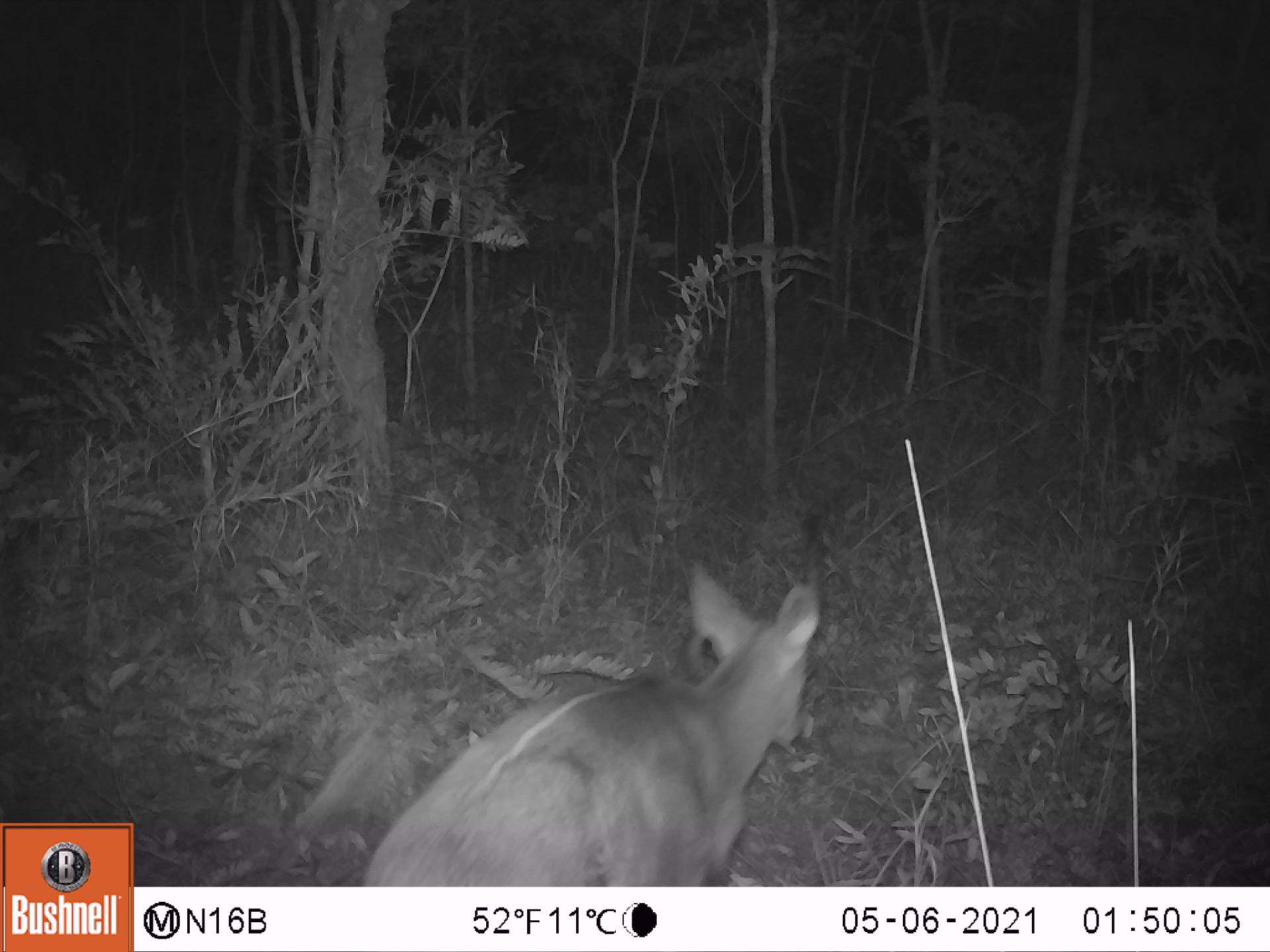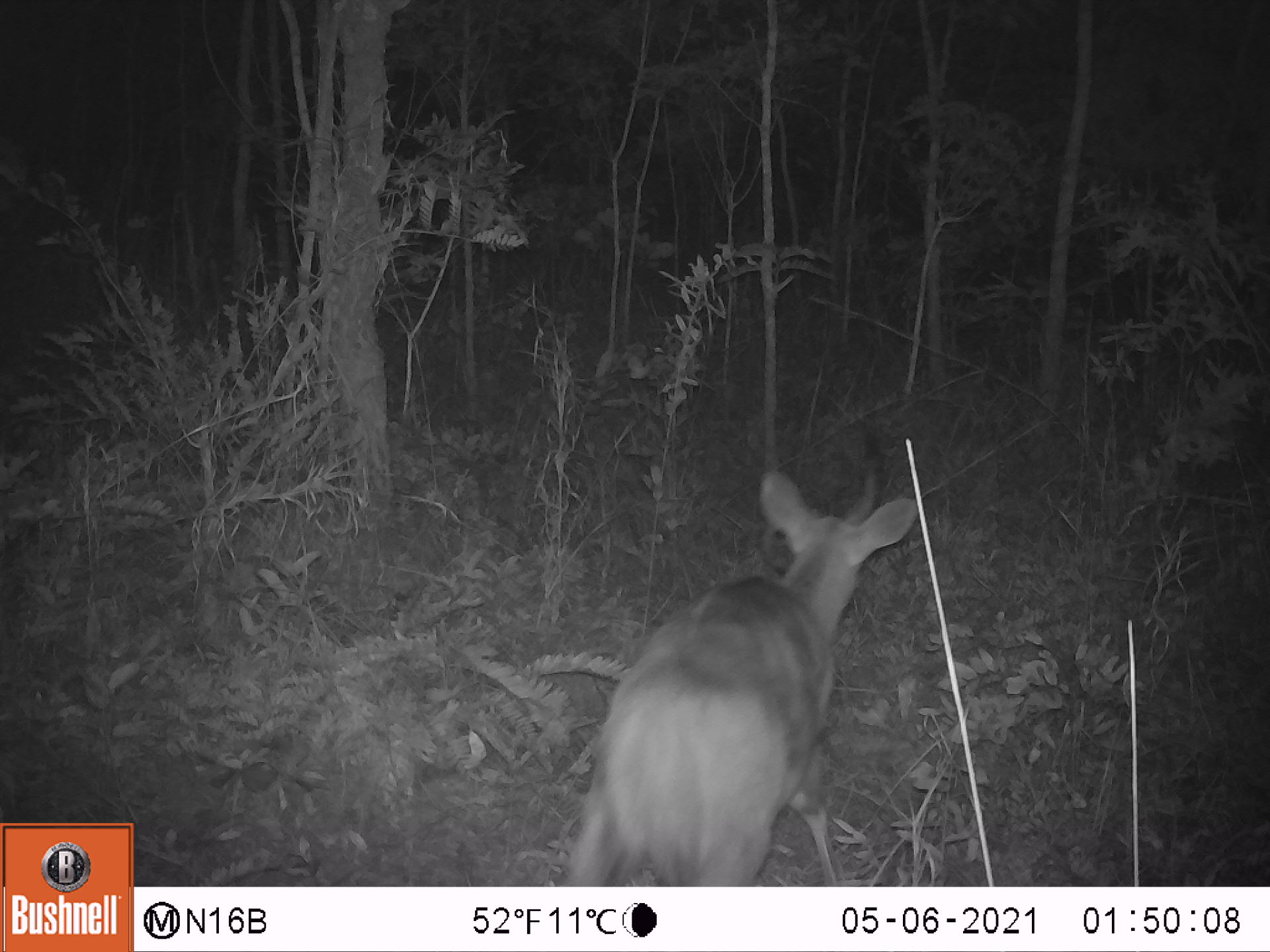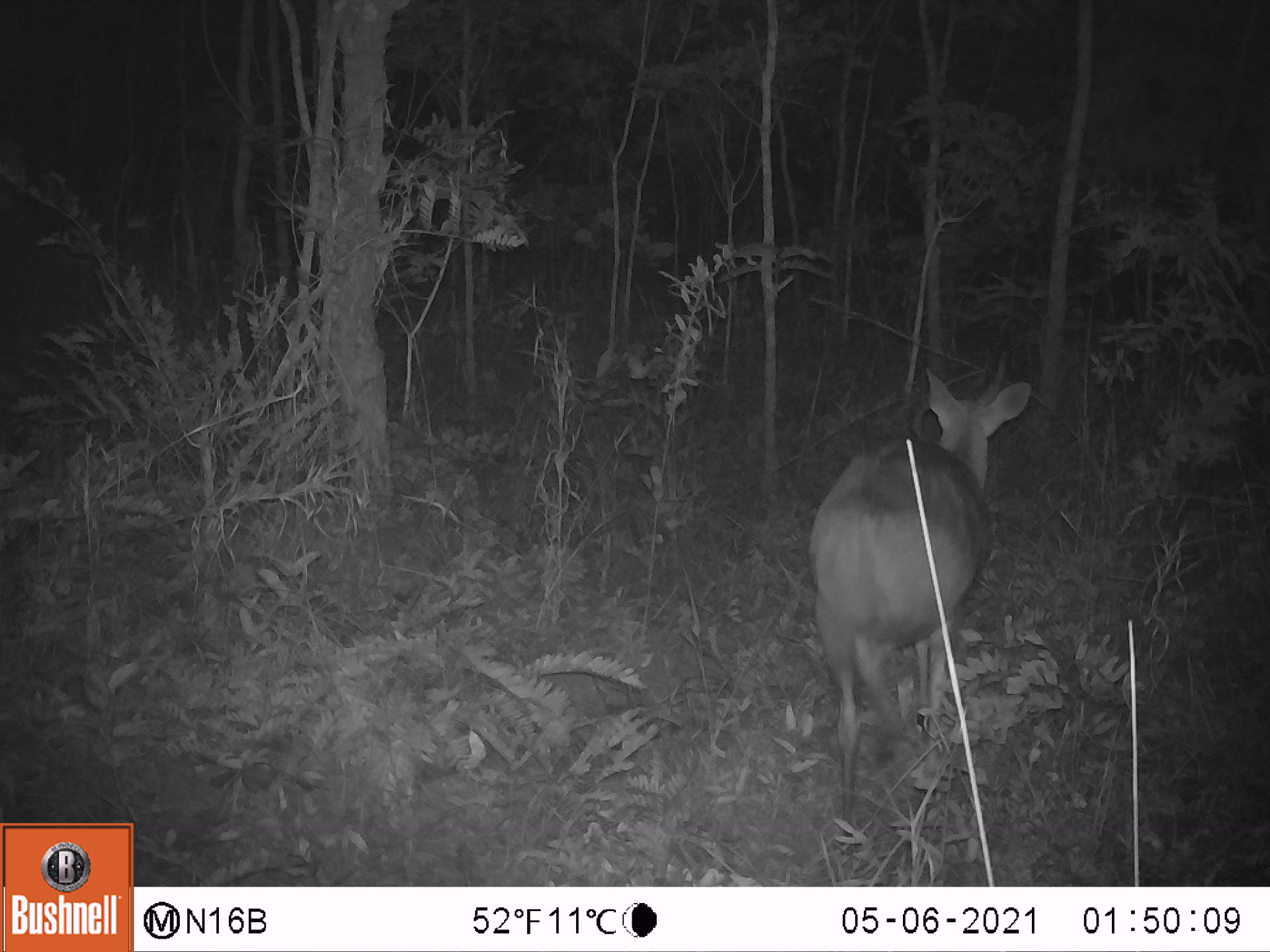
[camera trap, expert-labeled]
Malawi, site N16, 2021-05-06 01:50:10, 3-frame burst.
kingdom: Animalia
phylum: Chordata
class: Mammalia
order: Artiodactyla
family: Bovidae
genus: Tragelaphus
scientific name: Tragelaphus sylvaticus sylvaticus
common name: cape bushbuck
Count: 1.